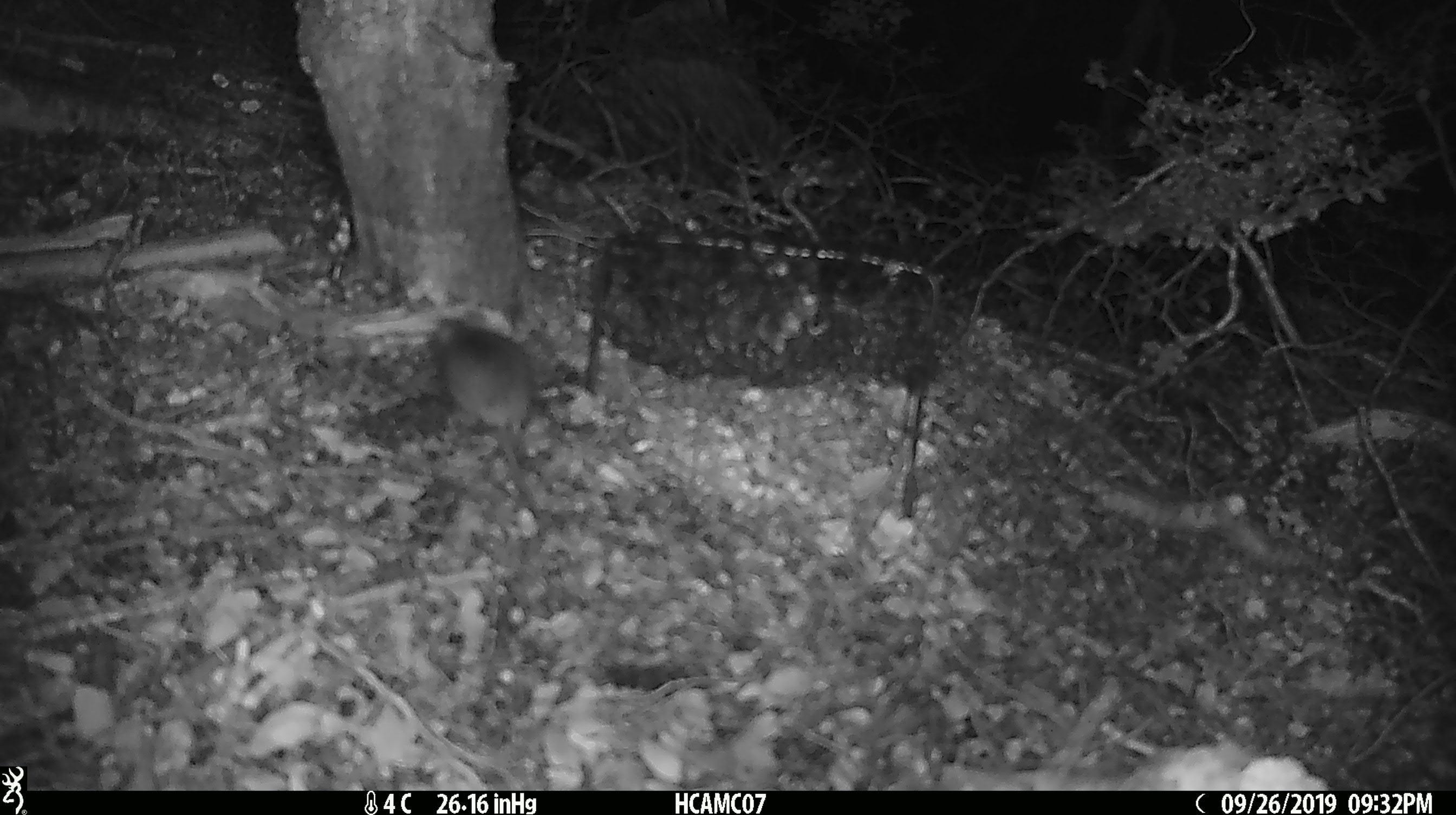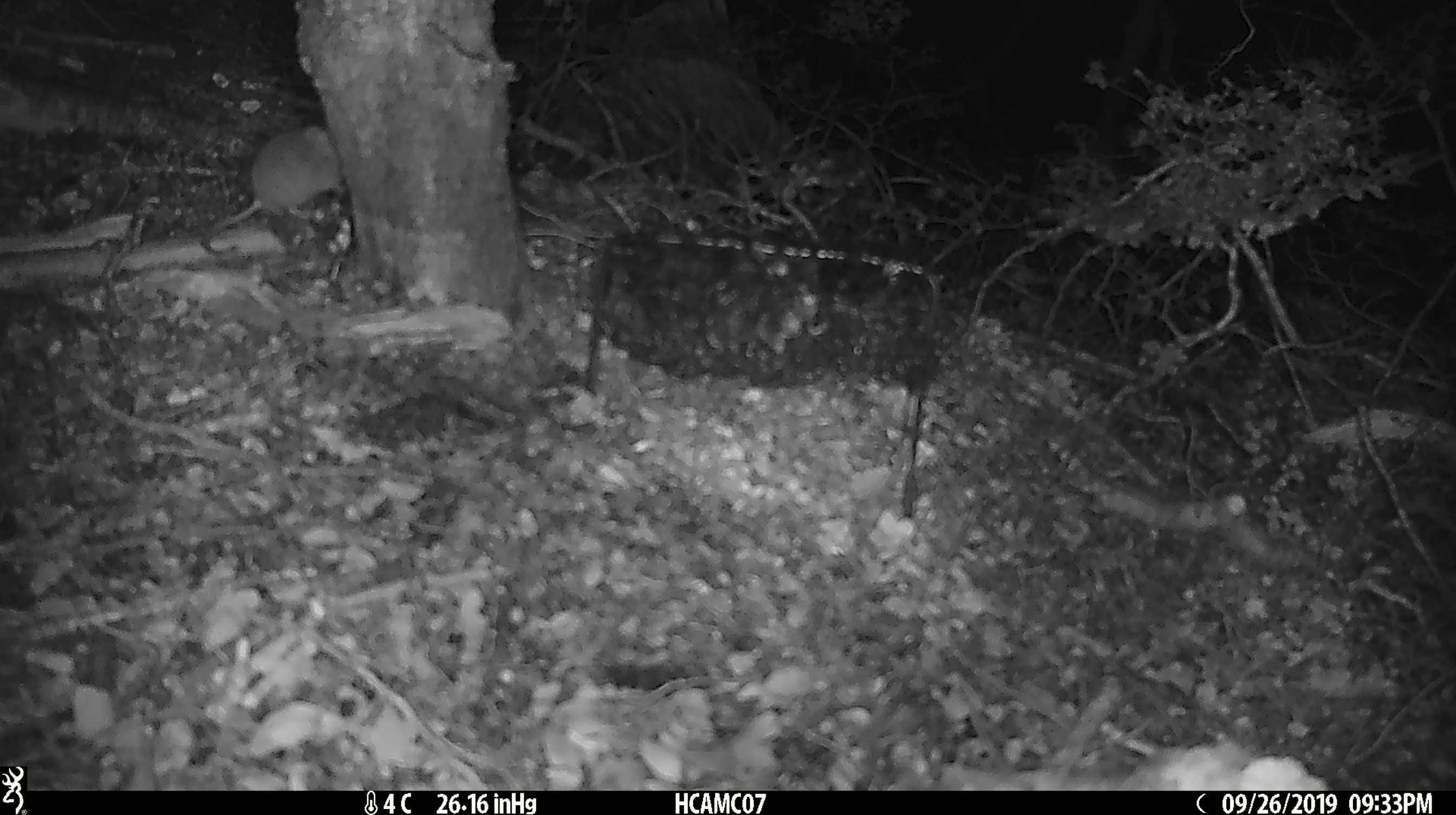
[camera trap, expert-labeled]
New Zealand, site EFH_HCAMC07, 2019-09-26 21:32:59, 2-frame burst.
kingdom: Animalia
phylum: Chordata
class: Mammalia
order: Rodentia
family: Muridae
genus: Mus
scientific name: Mus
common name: mouse